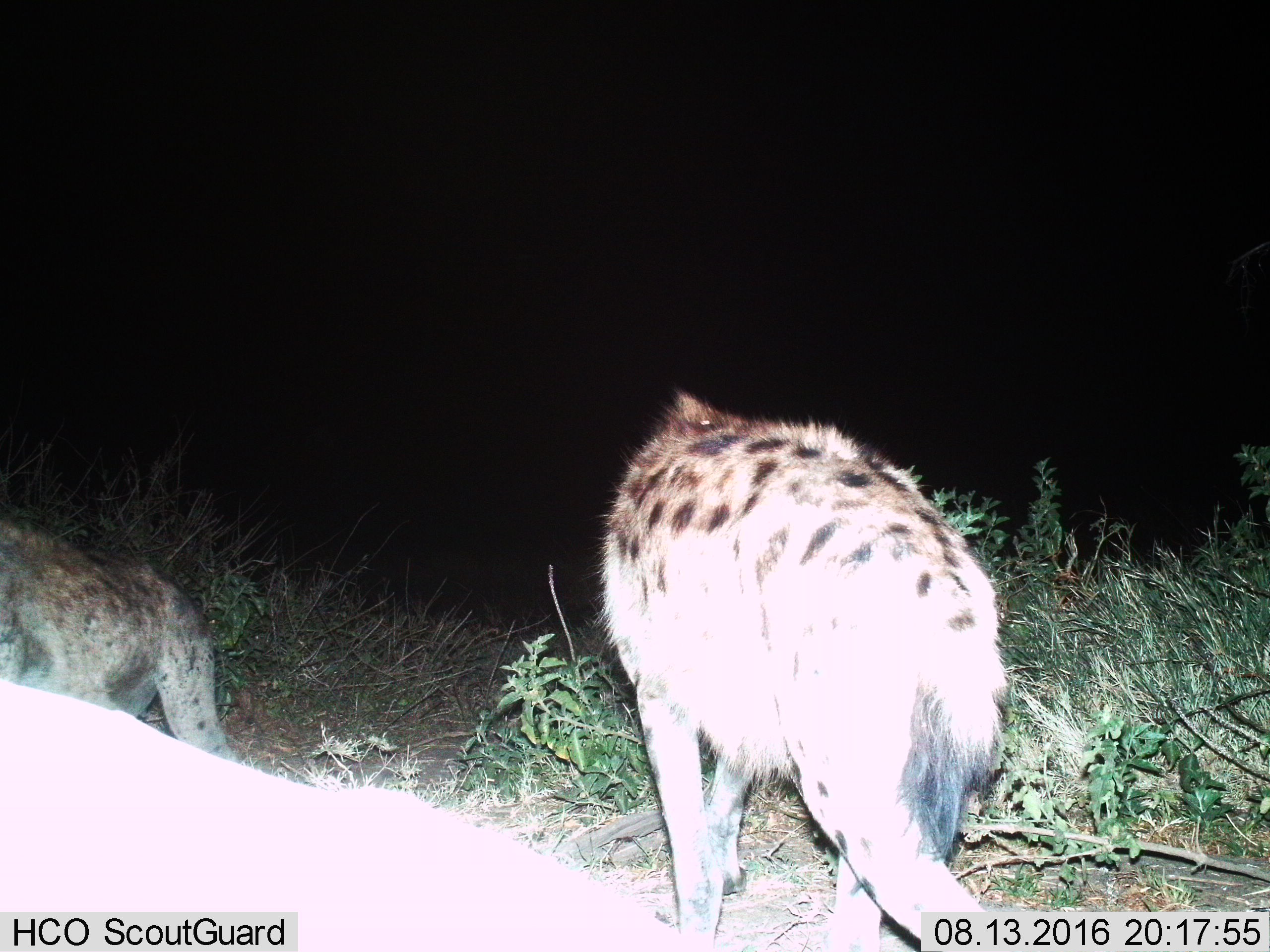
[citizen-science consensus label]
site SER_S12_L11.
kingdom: Animalia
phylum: Chordata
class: Mammalia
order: Carnivora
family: Hyaenidae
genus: Crocuta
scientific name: Crocuta crocuta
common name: spotted hyena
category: hyenaspotted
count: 2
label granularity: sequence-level